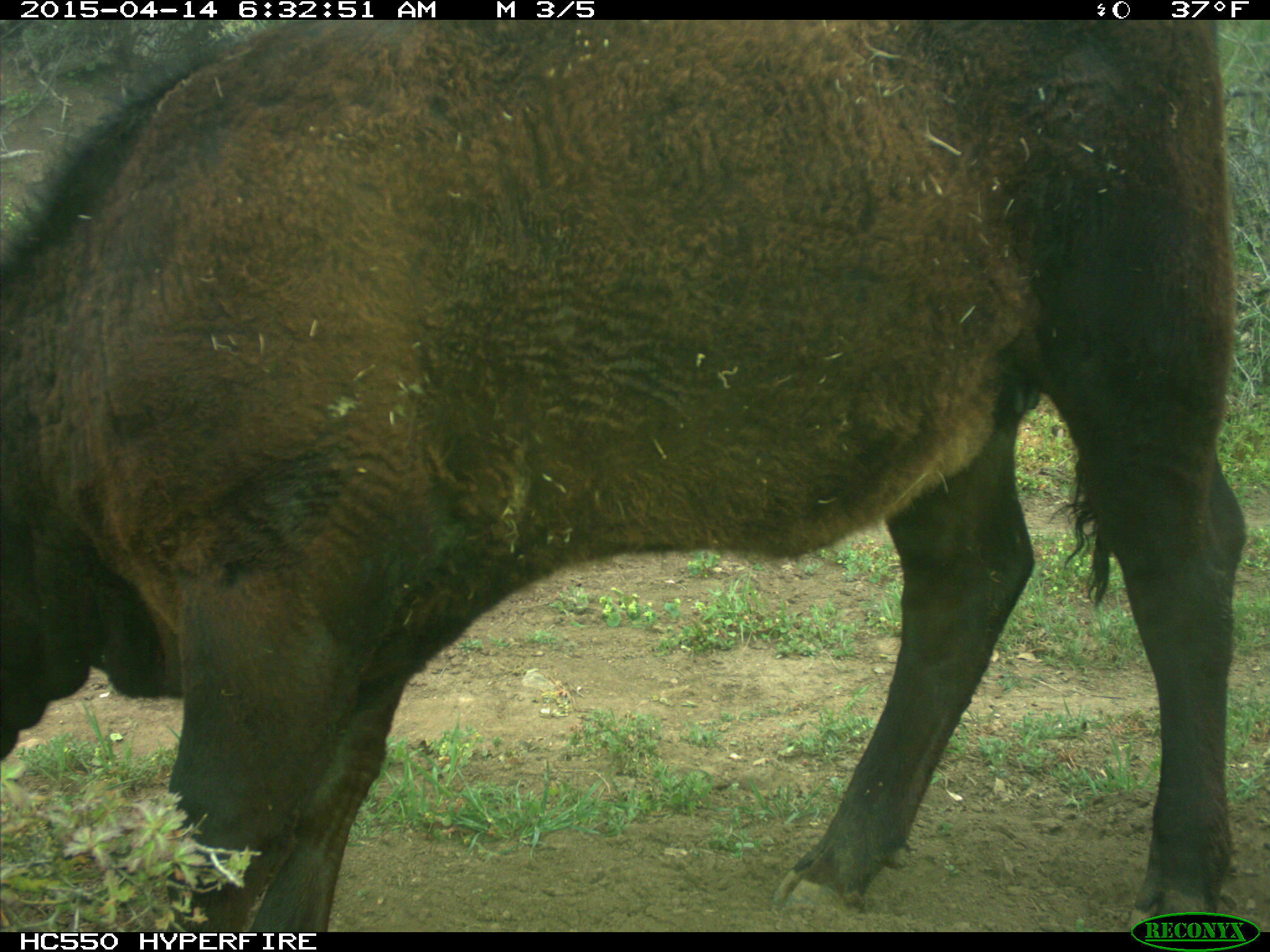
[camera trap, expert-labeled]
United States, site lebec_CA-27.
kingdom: Animalia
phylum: Chordata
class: Mammalia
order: Artiodactyla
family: Bovidae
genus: Bos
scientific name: Bos taurus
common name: domestic cow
Bos taurus (domestic cow).